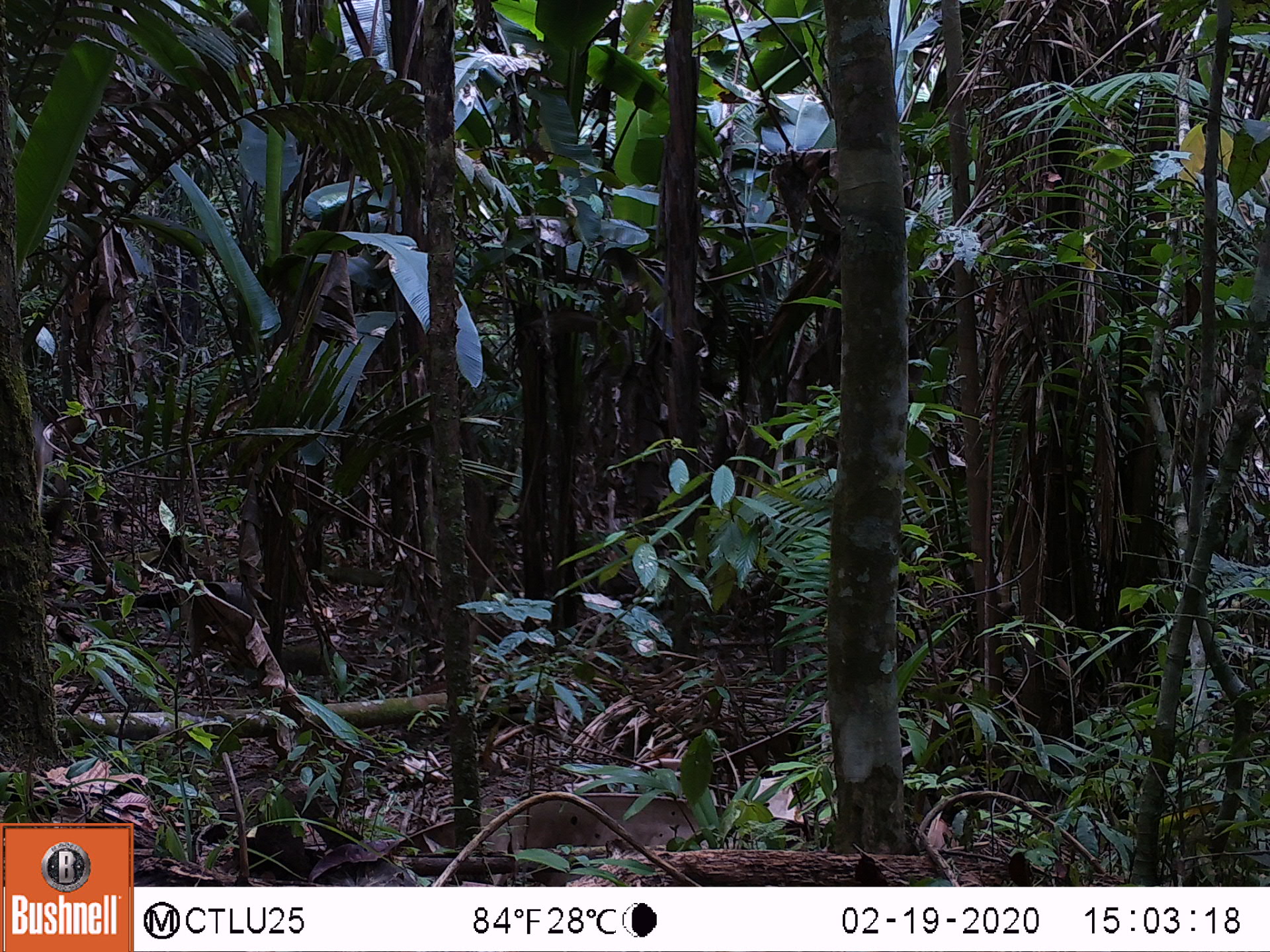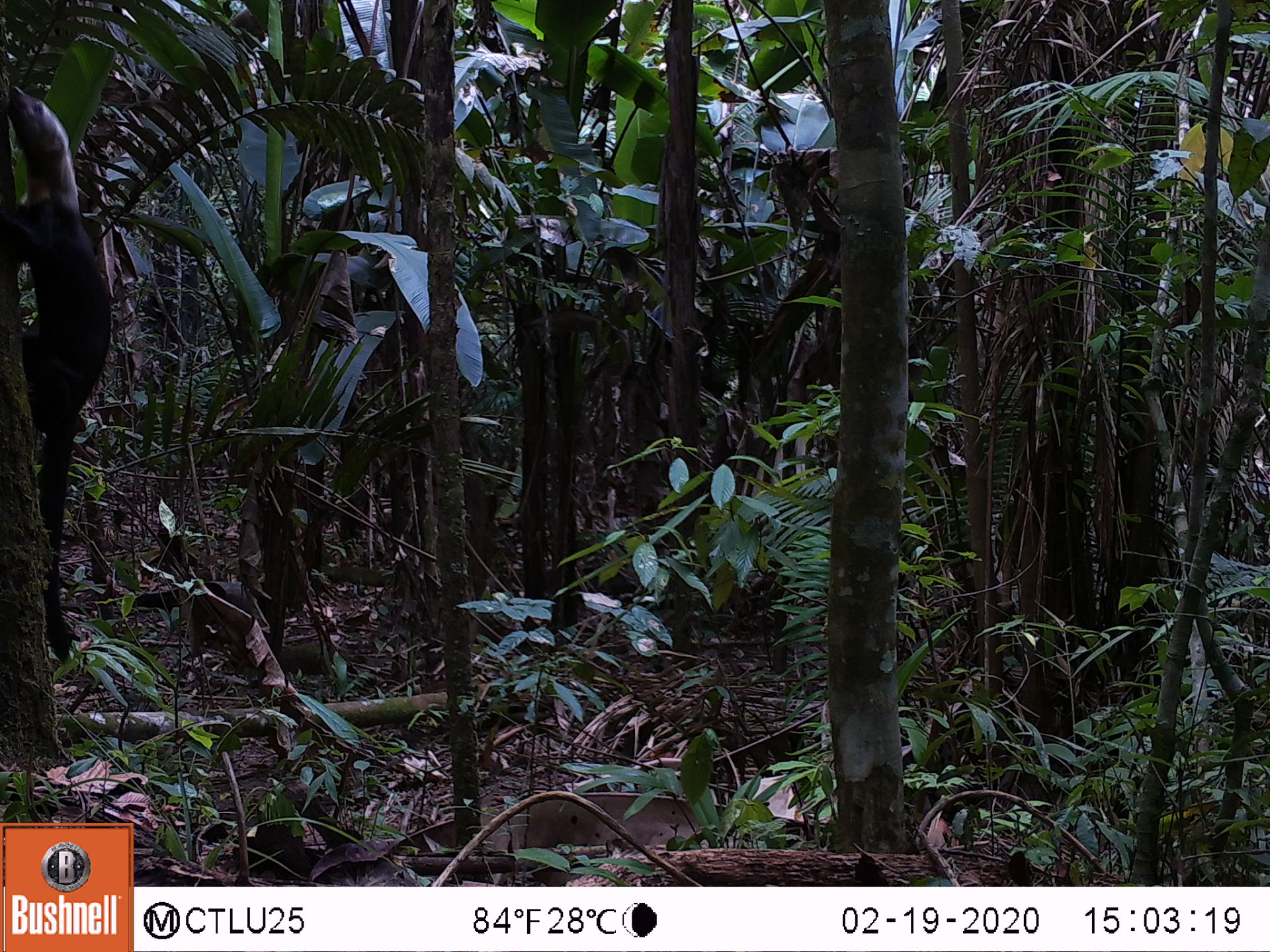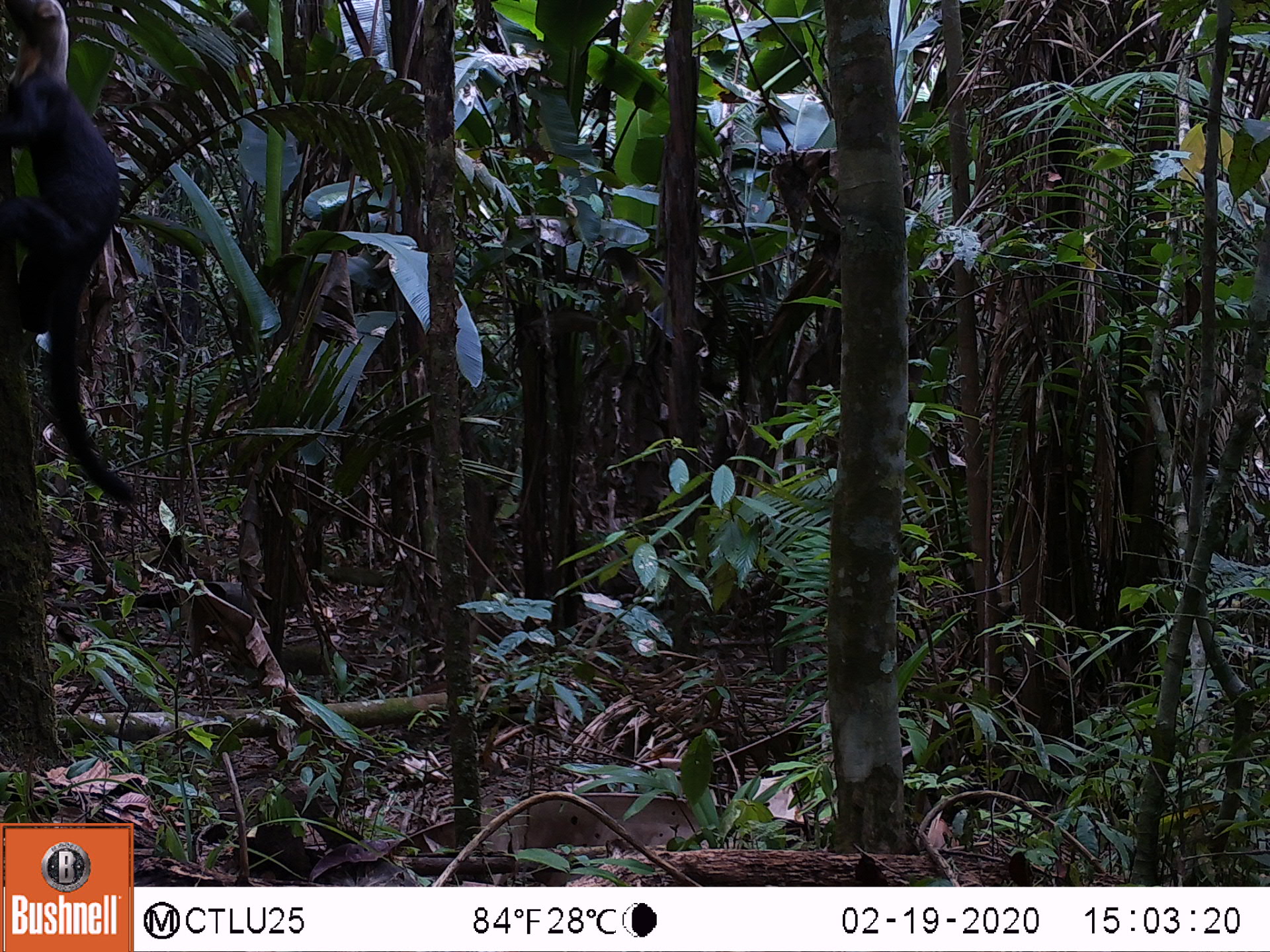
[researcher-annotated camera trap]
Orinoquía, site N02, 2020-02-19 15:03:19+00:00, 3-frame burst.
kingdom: Animalia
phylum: Chordata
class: Mammalia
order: Carnivora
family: Mustelidae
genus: Eira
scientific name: Eira barbara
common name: tayra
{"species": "tayra (Eira barbara)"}